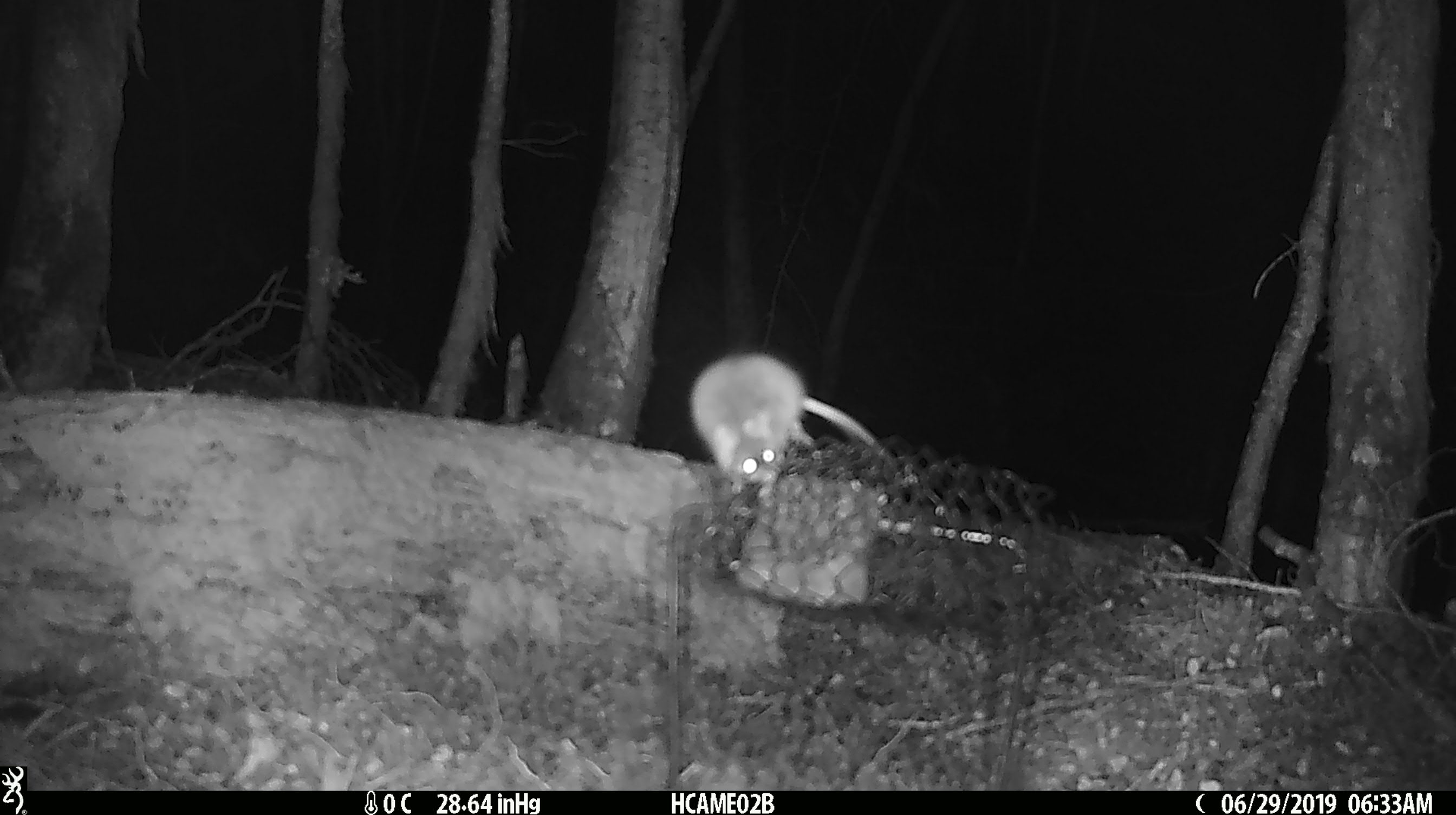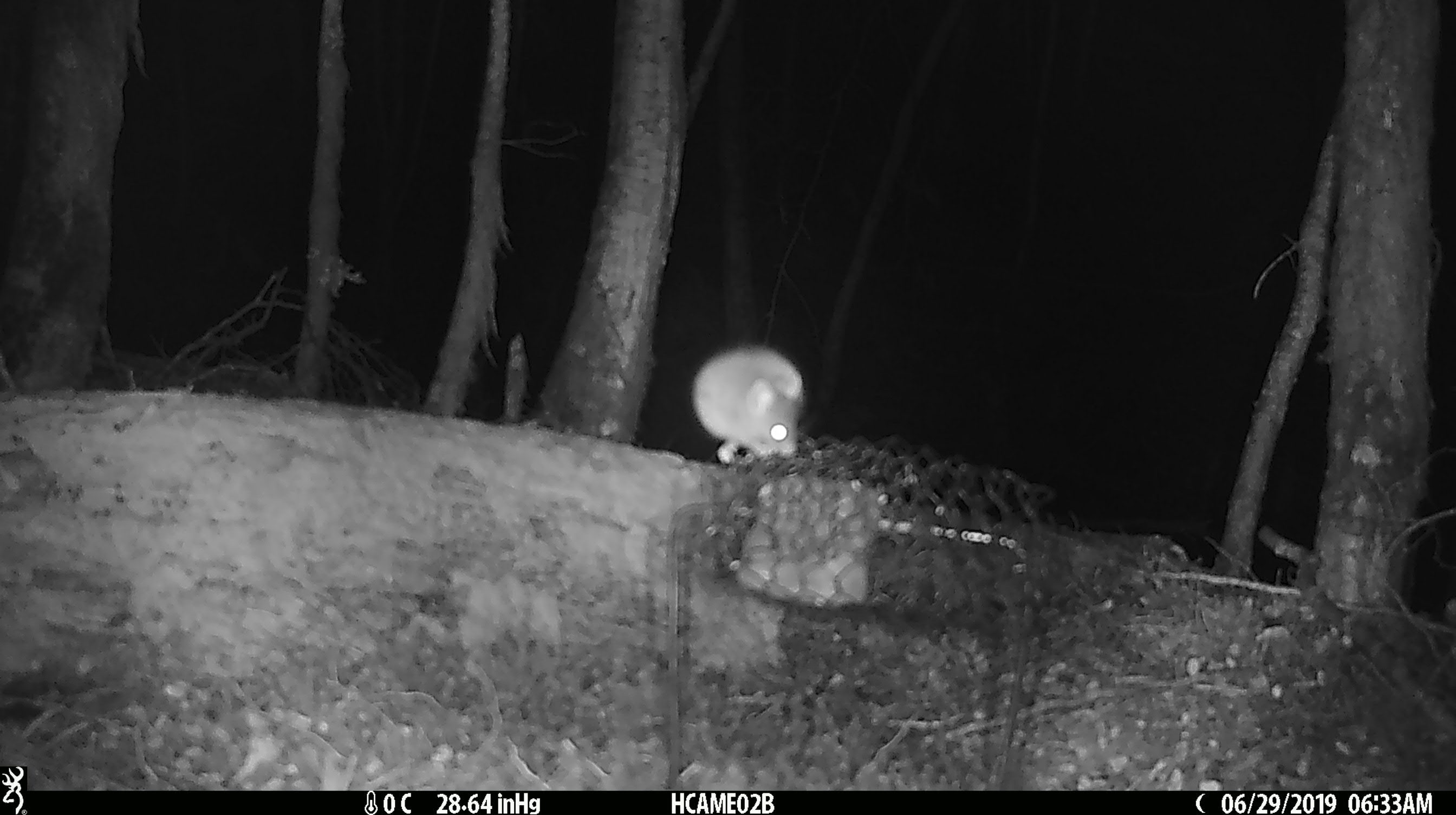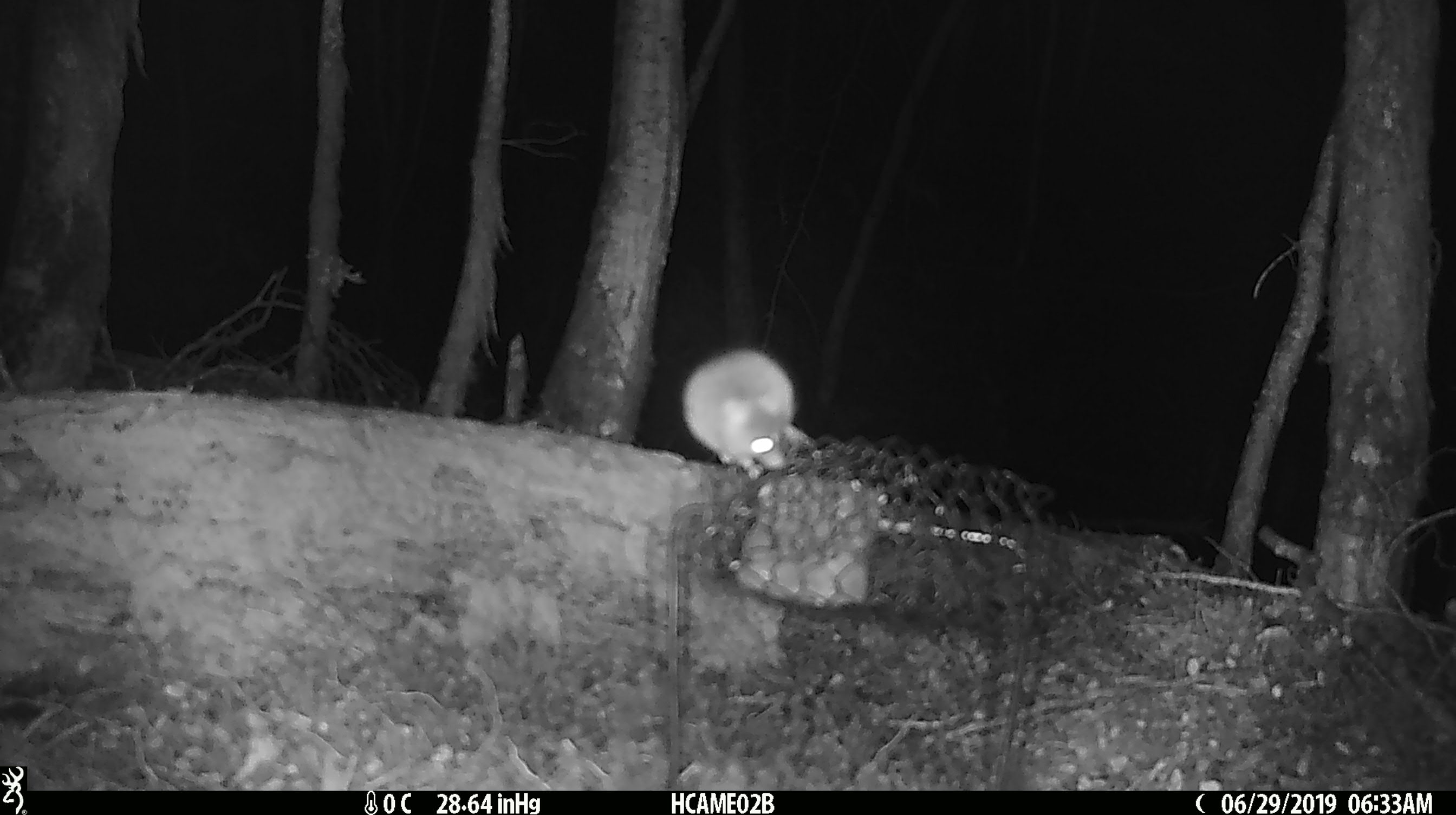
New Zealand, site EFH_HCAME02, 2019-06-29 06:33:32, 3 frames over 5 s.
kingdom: Animalia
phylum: Chordata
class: Mammalia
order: Rodentia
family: Muridae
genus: Mus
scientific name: Mus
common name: mouse